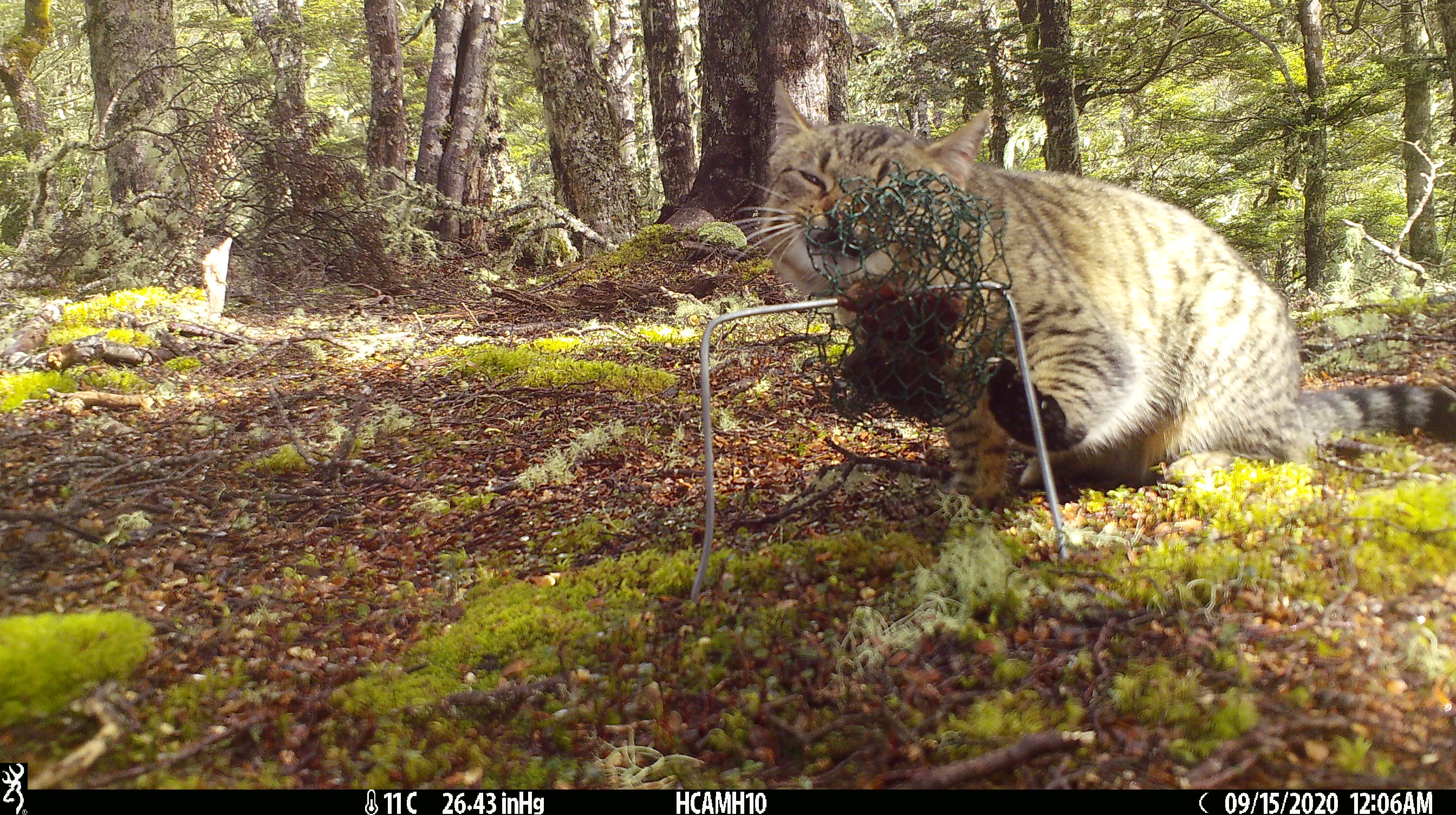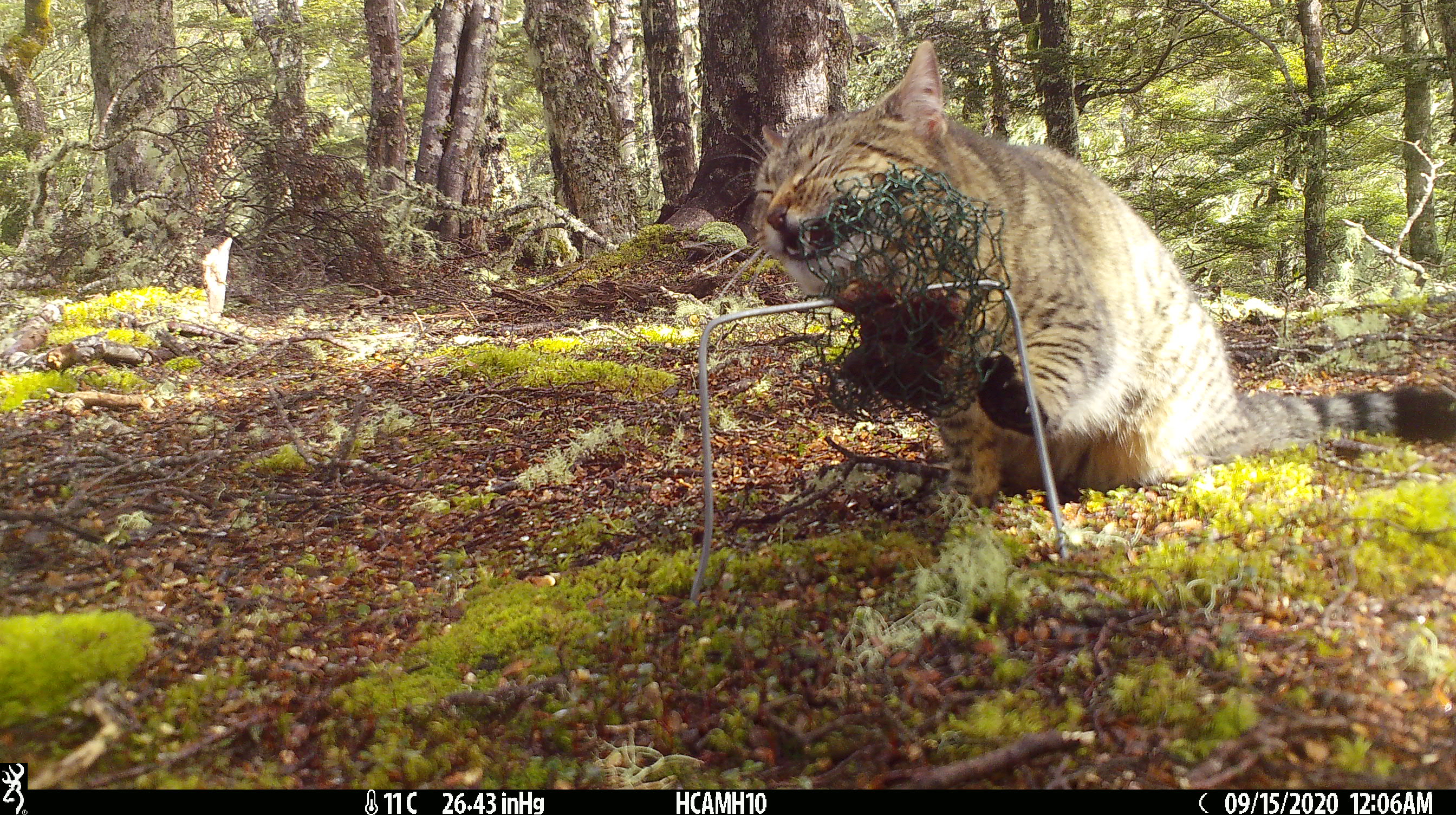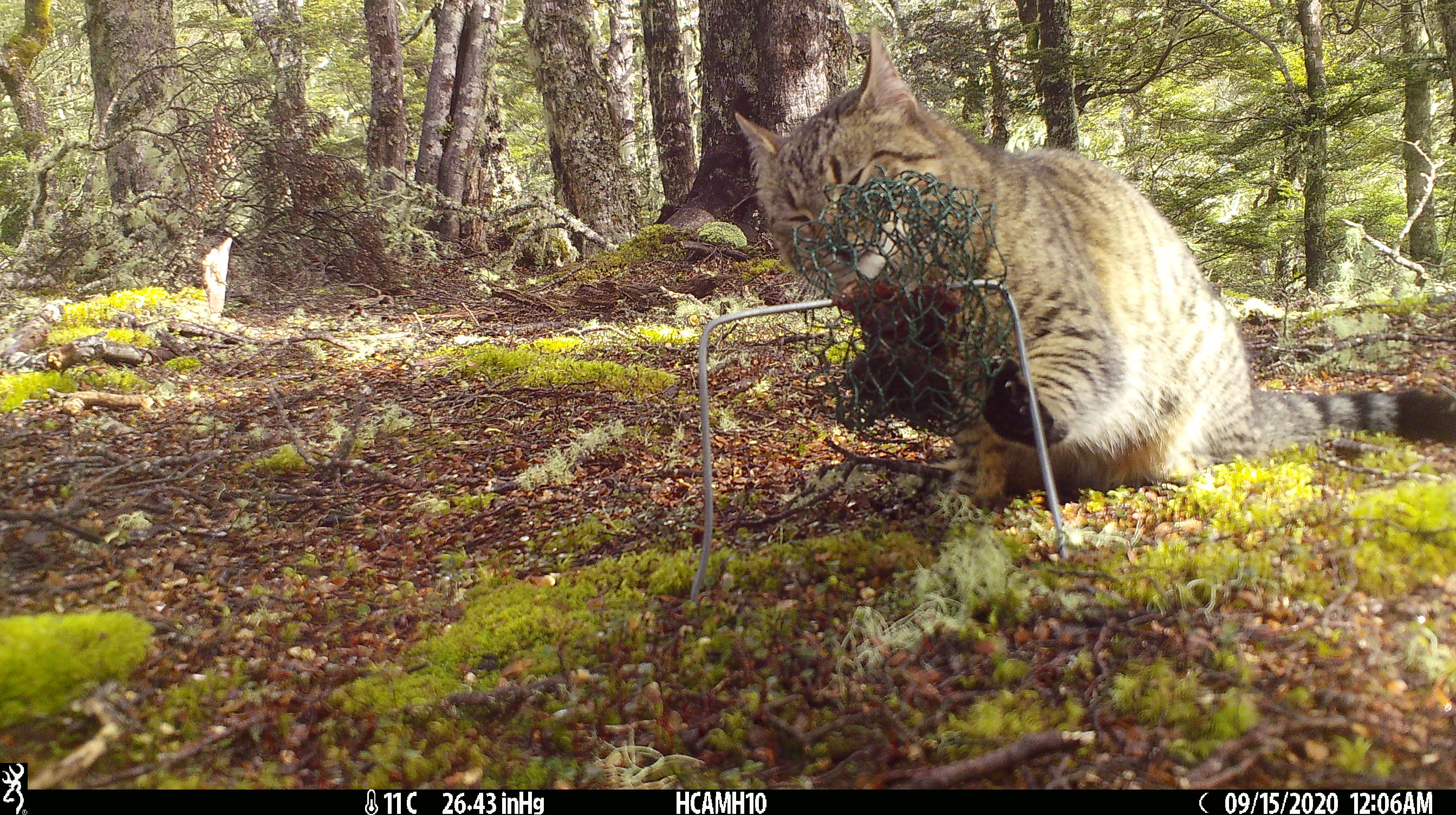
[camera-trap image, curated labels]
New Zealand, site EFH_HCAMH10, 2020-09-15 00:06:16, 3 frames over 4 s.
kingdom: Animalia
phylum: Chordata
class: Mammalia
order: Carnivora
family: Felidae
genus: Felis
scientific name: Felis catus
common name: domestic cat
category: cat